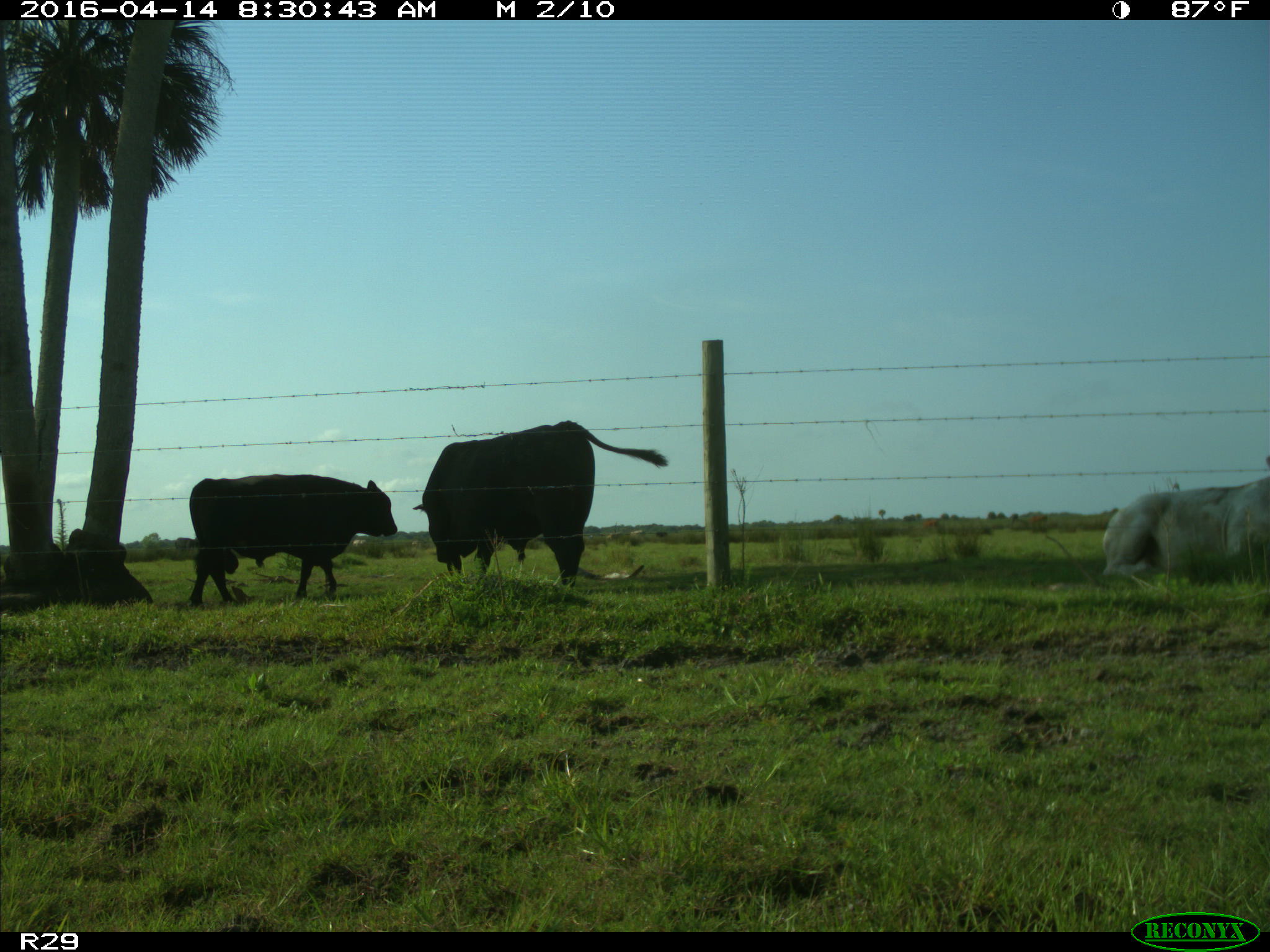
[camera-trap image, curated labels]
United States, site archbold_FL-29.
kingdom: Animalia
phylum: Chordata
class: Mammalia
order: Artiodactyla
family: Bovidae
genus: Bos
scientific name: Bos taurus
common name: domestic cow